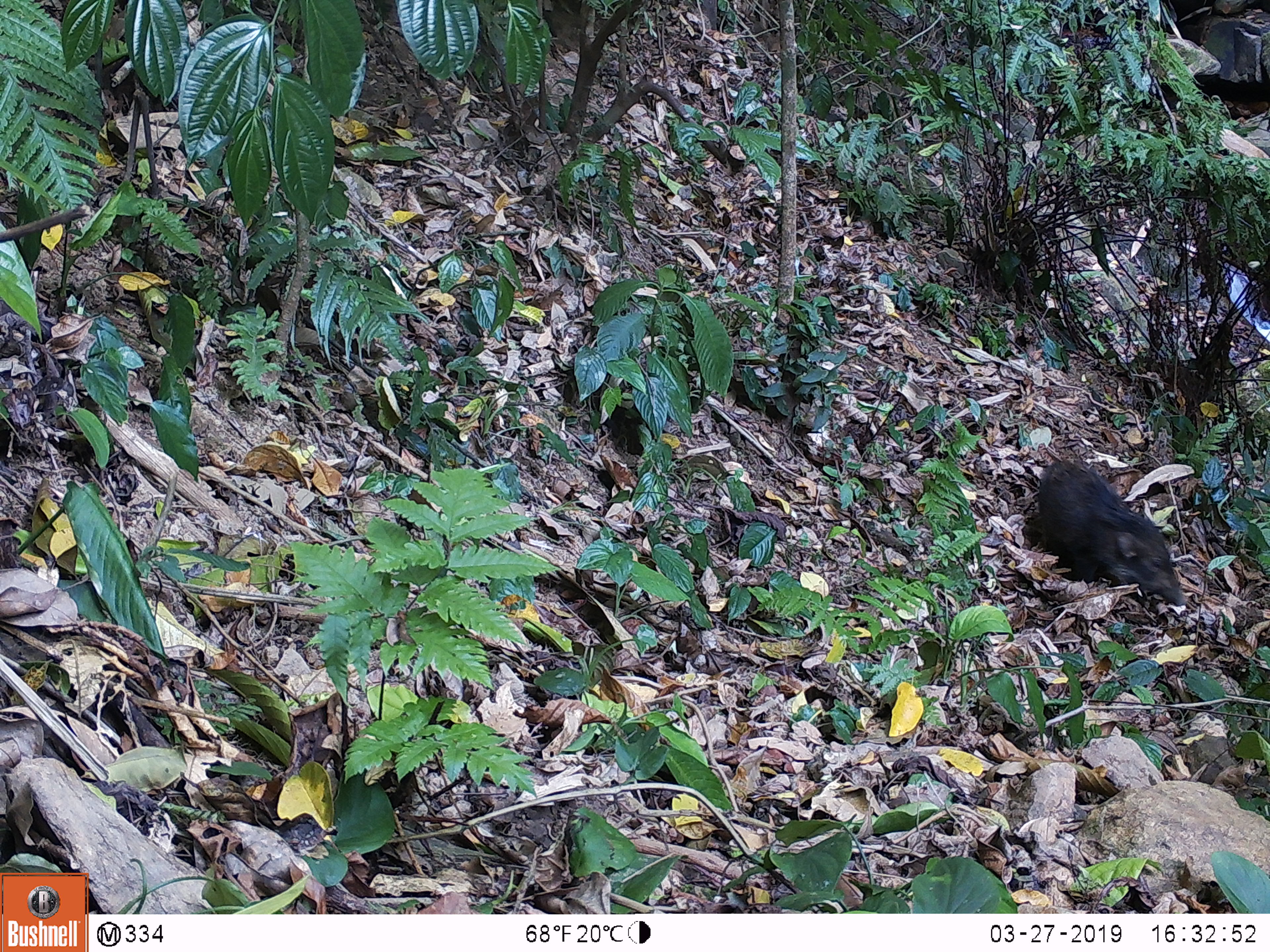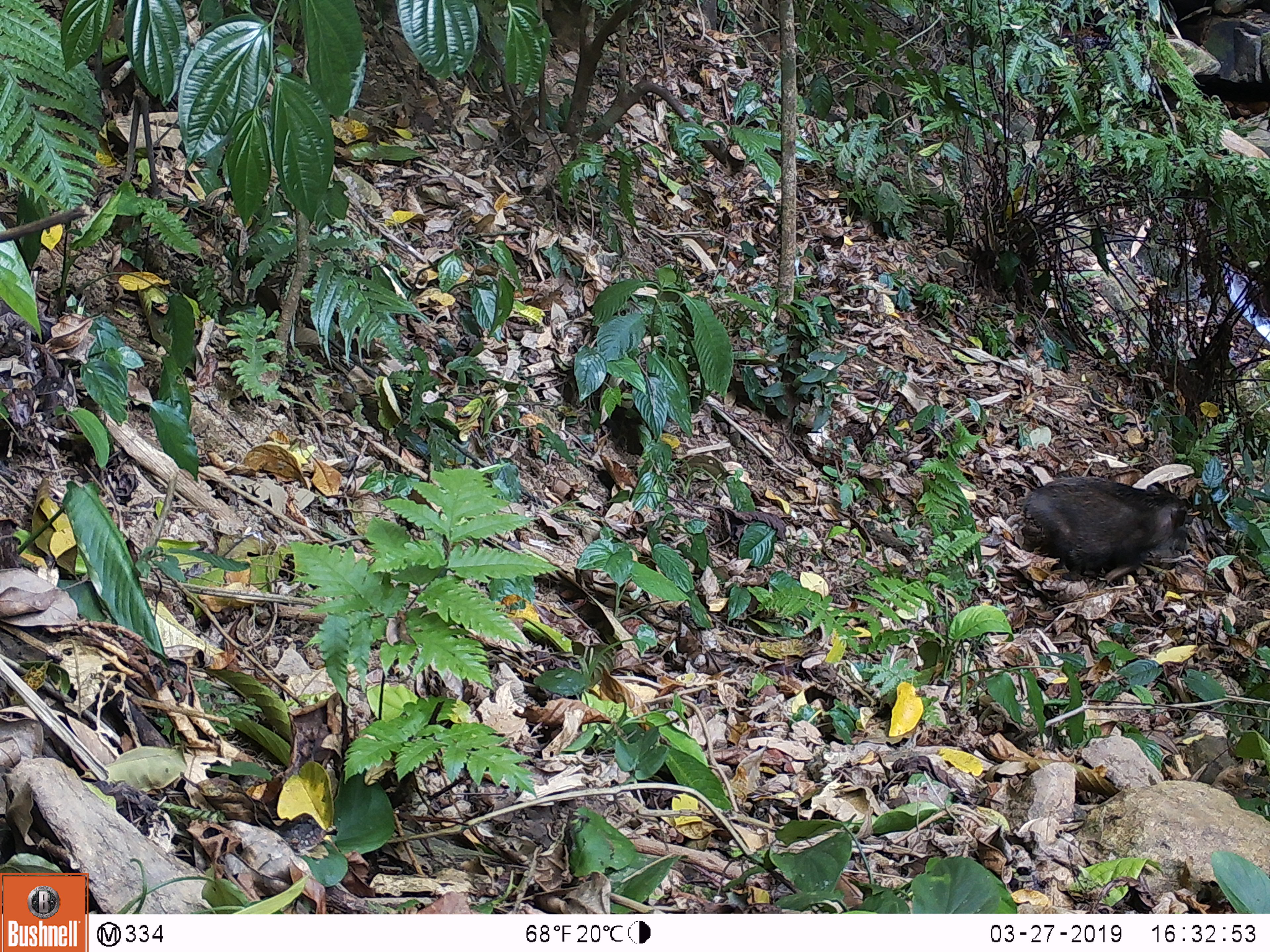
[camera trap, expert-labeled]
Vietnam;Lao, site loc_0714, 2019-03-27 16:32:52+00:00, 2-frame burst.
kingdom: Animalia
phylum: Chordata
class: Mammalia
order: Artiodactyla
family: Suidae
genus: Sus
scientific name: Sus scrofa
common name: eurasian wild pig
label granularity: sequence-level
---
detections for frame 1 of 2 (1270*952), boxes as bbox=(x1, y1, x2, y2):
eurasian wild pig: bbox=(1023, 458, 1186, 605)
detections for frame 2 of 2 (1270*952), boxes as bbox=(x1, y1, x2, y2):
eurasian wild pig: bbox=(1021, 476, 1187, 581)